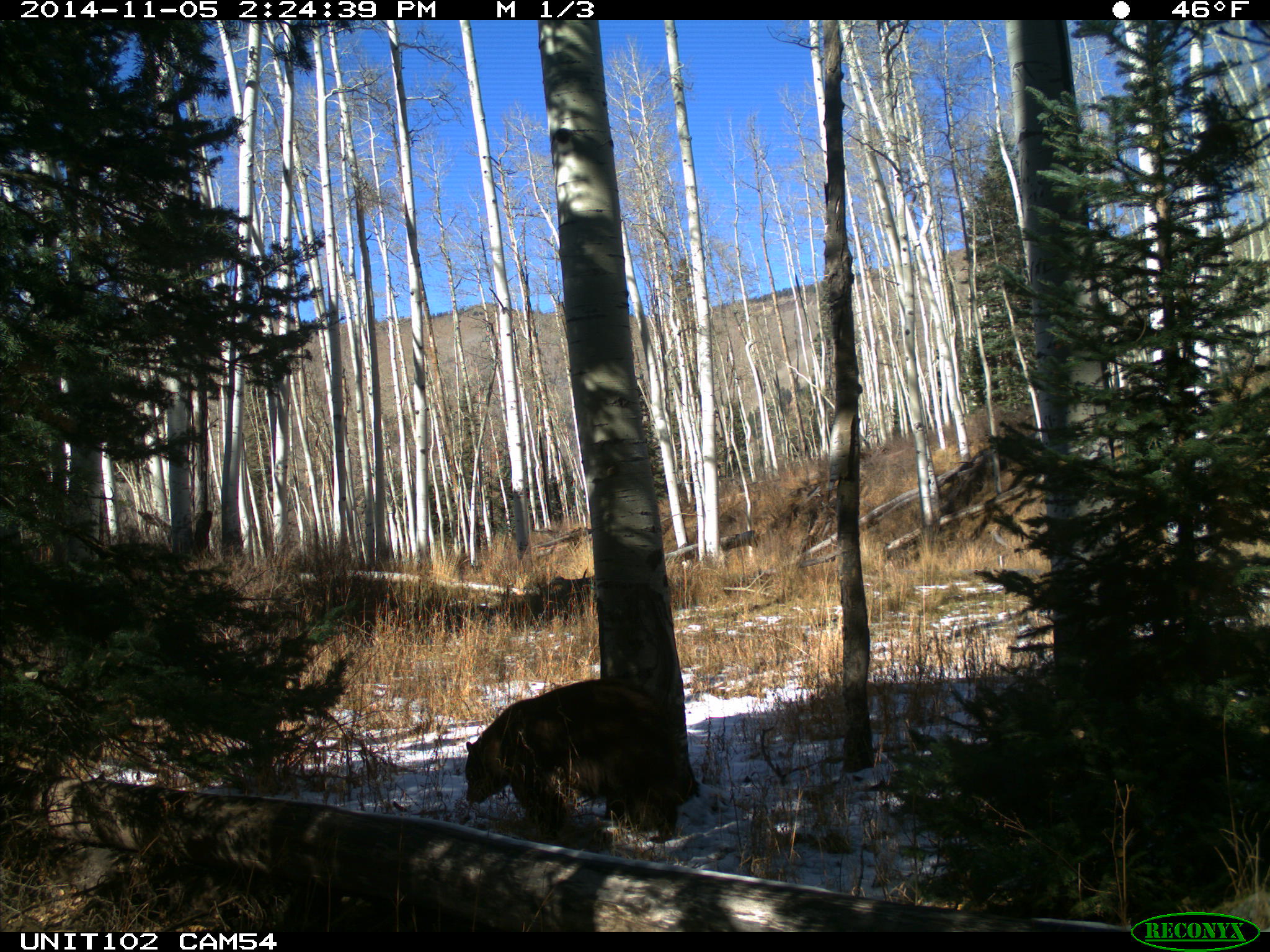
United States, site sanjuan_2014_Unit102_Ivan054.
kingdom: Animalia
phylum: Chordata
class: Mammalia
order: Carnivora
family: Ursidae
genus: Ursus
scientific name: Ursus americanus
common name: american black bear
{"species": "Ursus americanus (american black bear)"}